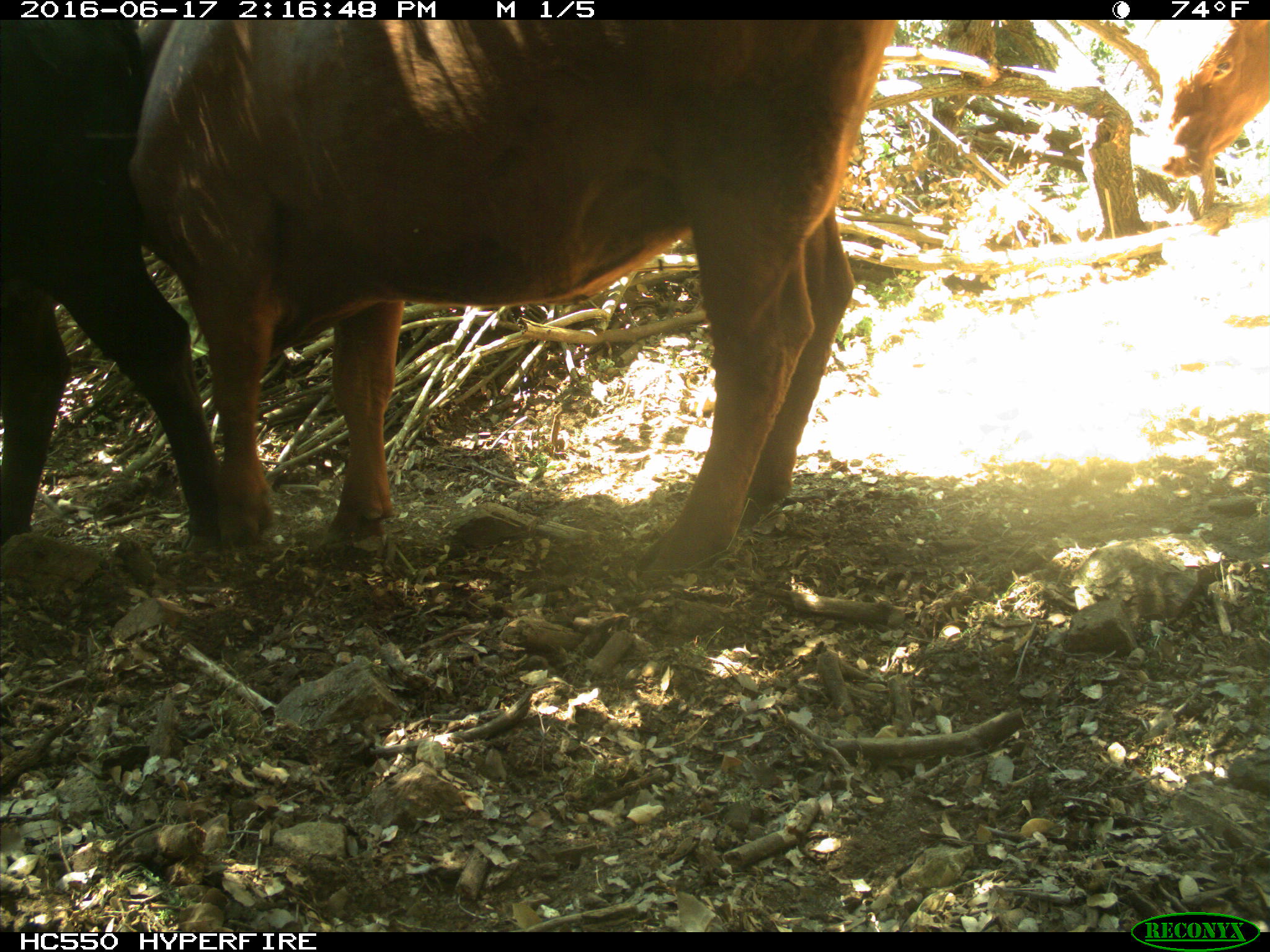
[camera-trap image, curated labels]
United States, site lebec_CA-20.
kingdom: Animalia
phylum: Chordata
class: Mammalia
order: Artiodactyla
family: Bovidae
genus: Bos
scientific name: Bos taurus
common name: domestic cow